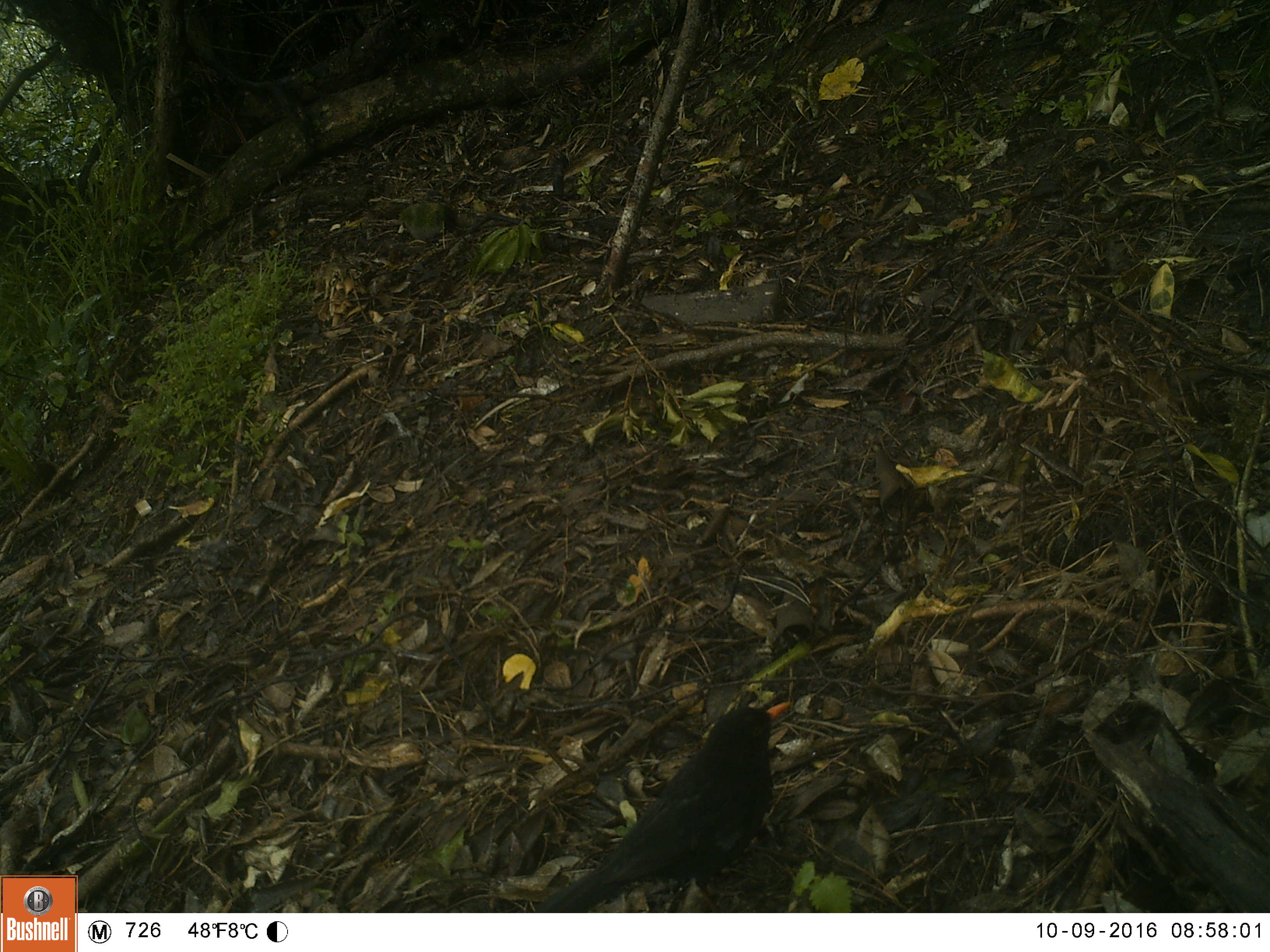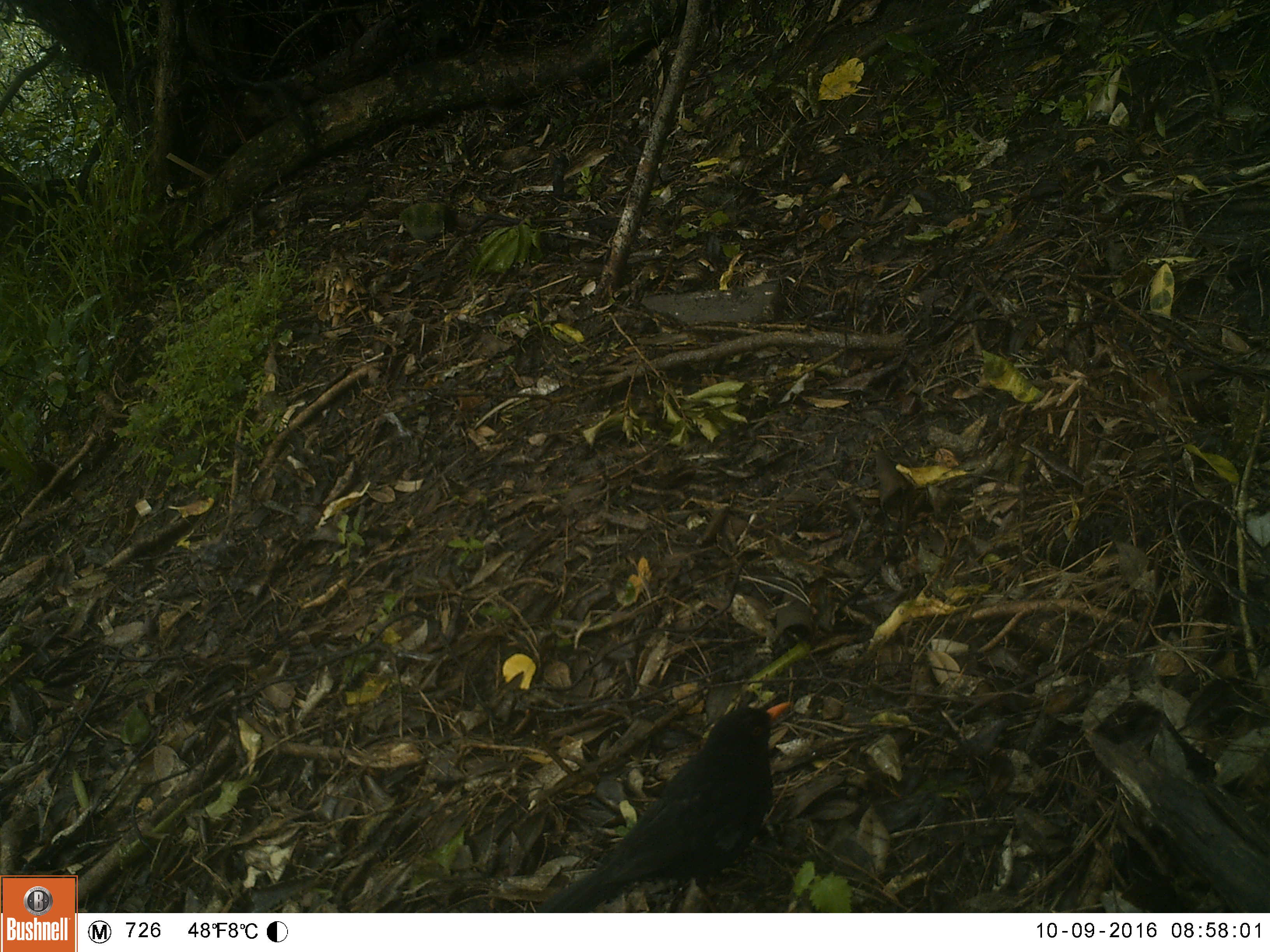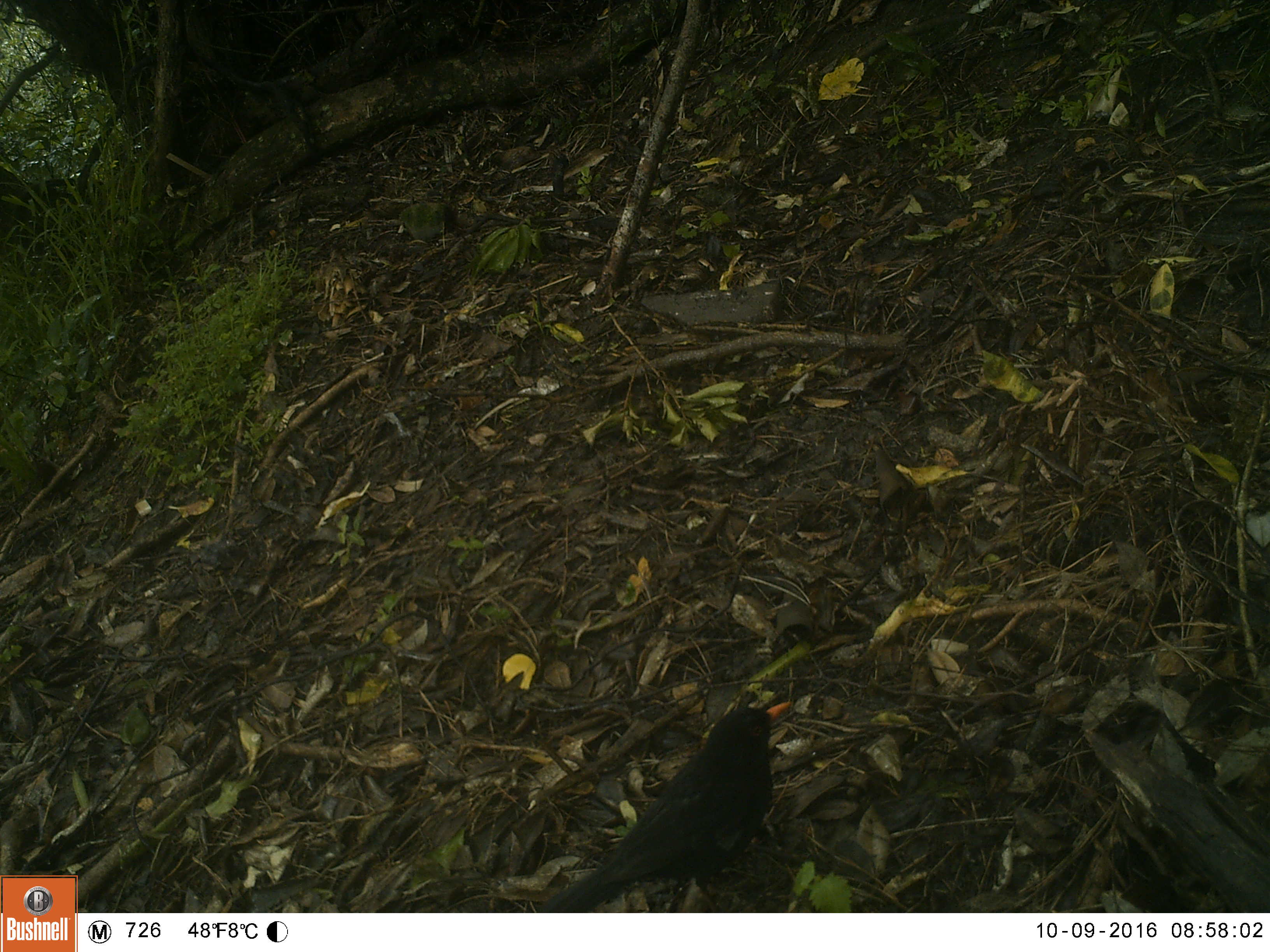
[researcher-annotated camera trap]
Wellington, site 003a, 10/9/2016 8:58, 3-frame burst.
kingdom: Animalia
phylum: Chordata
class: Aves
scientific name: Aves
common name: bird